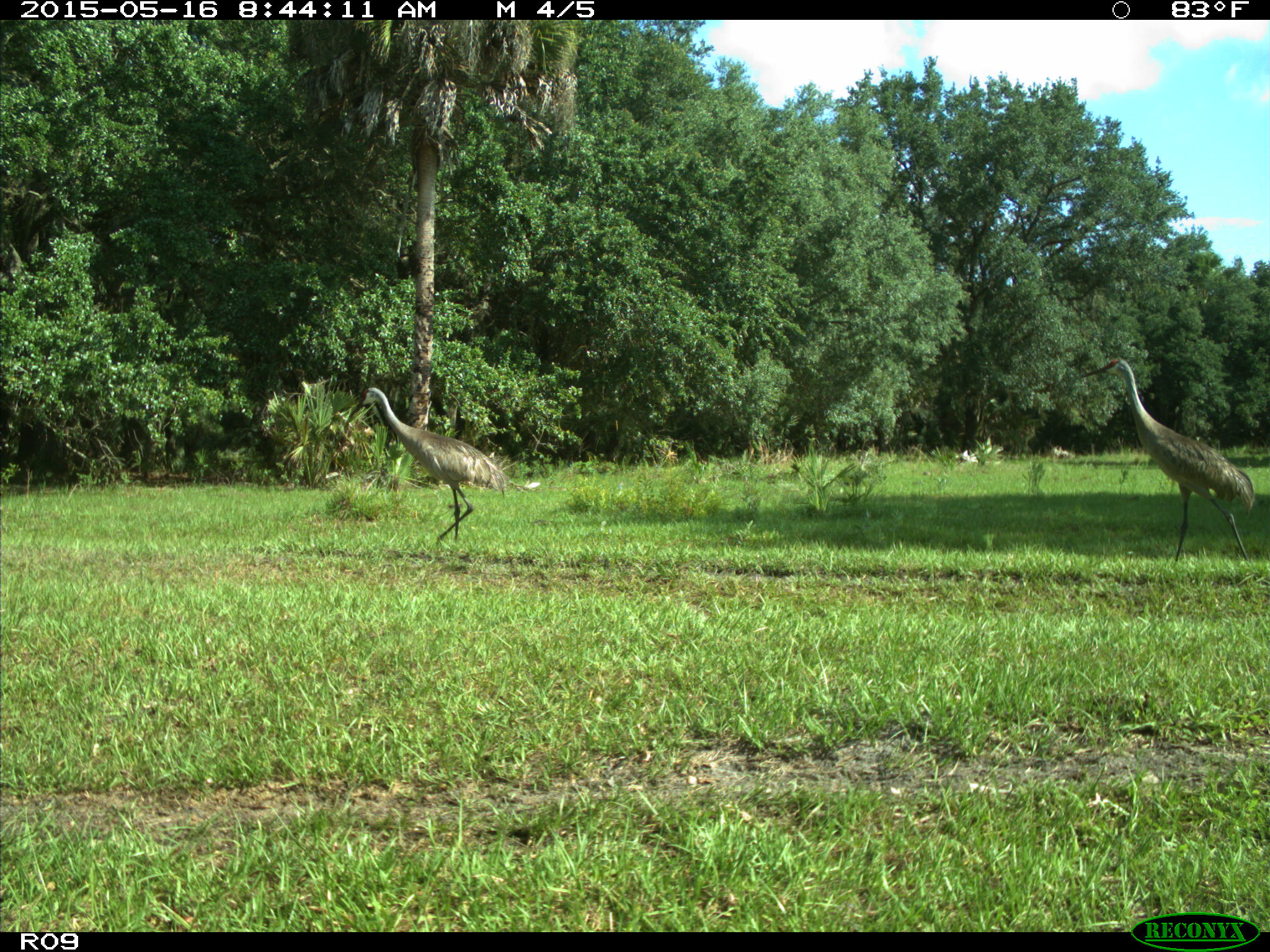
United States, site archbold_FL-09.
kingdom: Animalia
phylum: Chordata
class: Aves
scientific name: Aves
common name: birds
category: unidentified bird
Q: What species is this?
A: Unidentified bird (birds) (Aves).